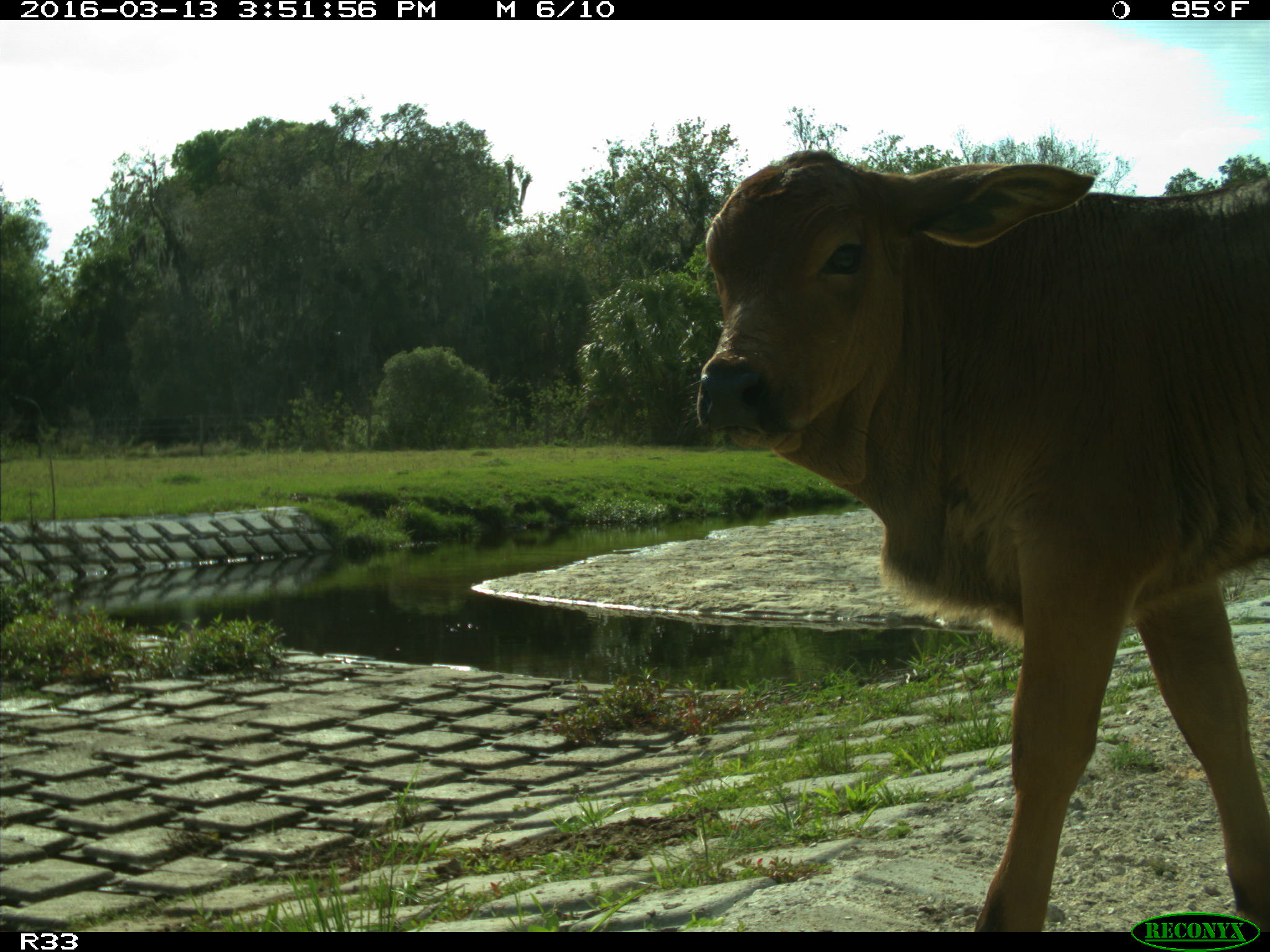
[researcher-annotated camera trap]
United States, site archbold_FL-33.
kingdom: Animalia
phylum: Chordata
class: Mammalia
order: Artiodactyla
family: Bovidae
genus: Bos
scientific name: Bos taurus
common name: domestic cow